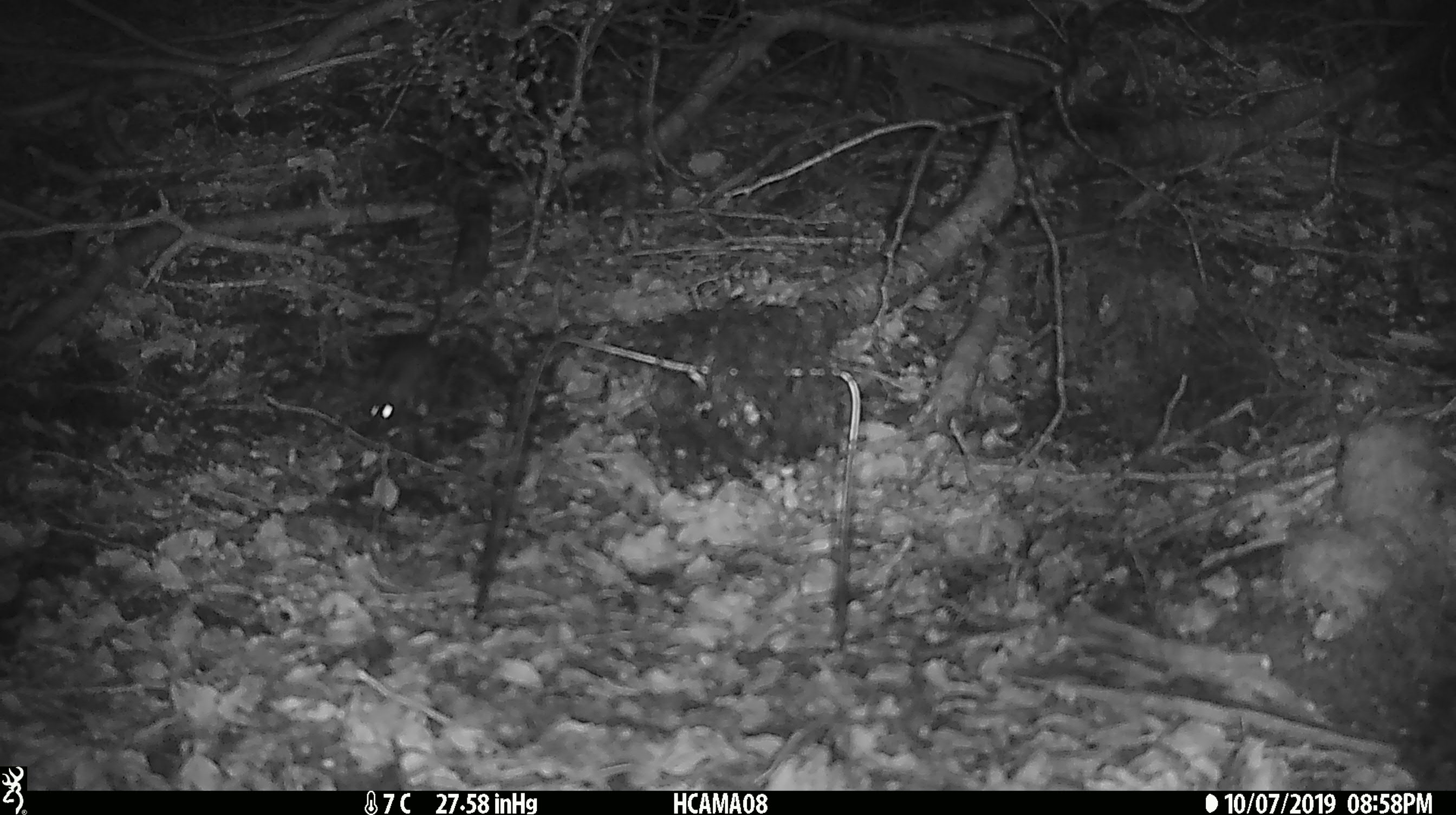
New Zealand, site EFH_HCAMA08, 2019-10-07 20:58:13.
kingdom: Animalia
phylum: Chordata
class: Mammalia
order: Rodentia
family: Muridae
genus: Mus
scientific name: Mus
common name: mouse